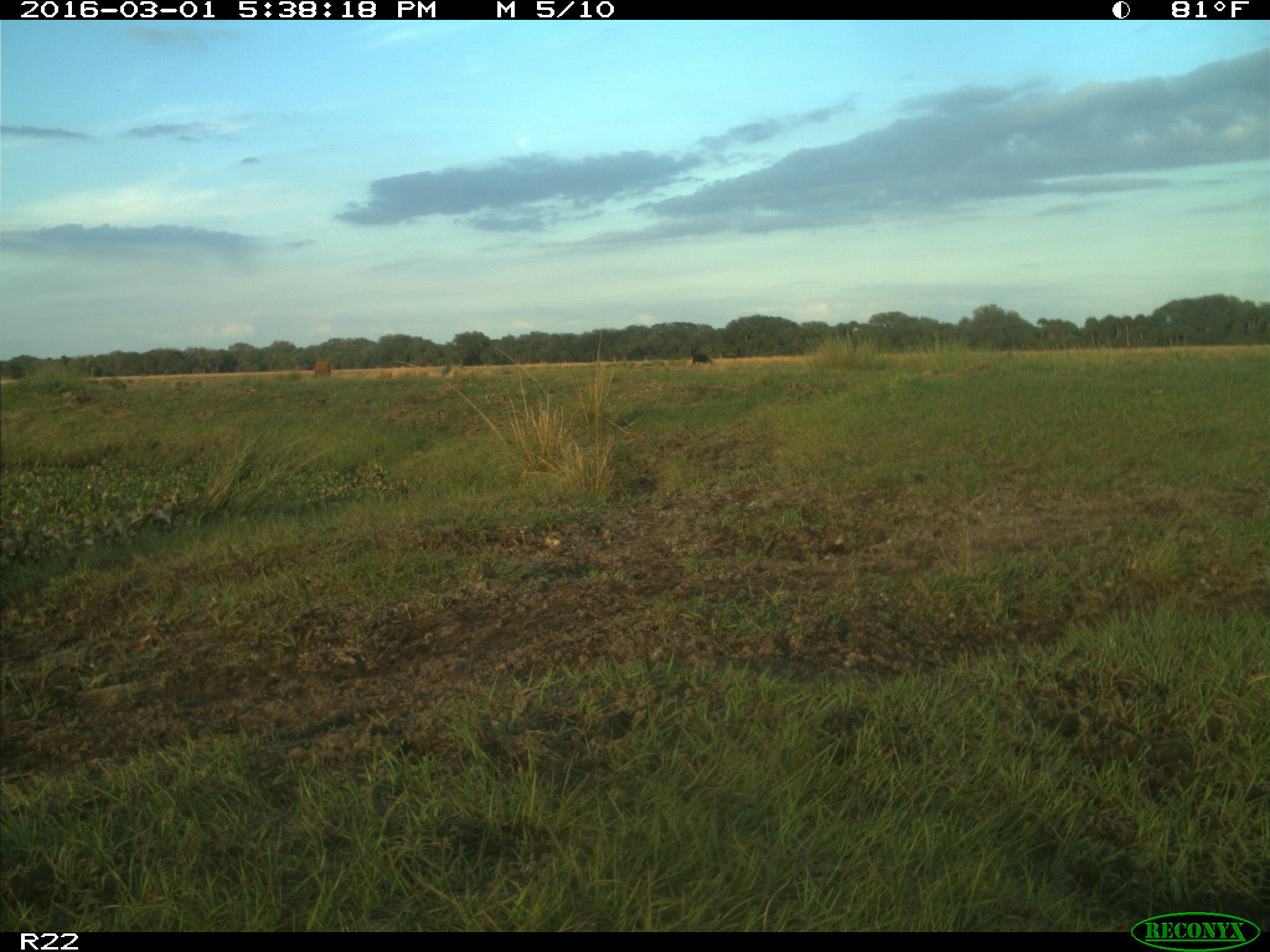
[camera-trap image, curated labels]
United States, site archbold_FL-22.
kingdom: Animalia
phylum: Chordata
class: Mammalia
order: Artiodactyla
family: Bovidae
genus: Bos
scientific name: Bos taurus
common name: domestic cow